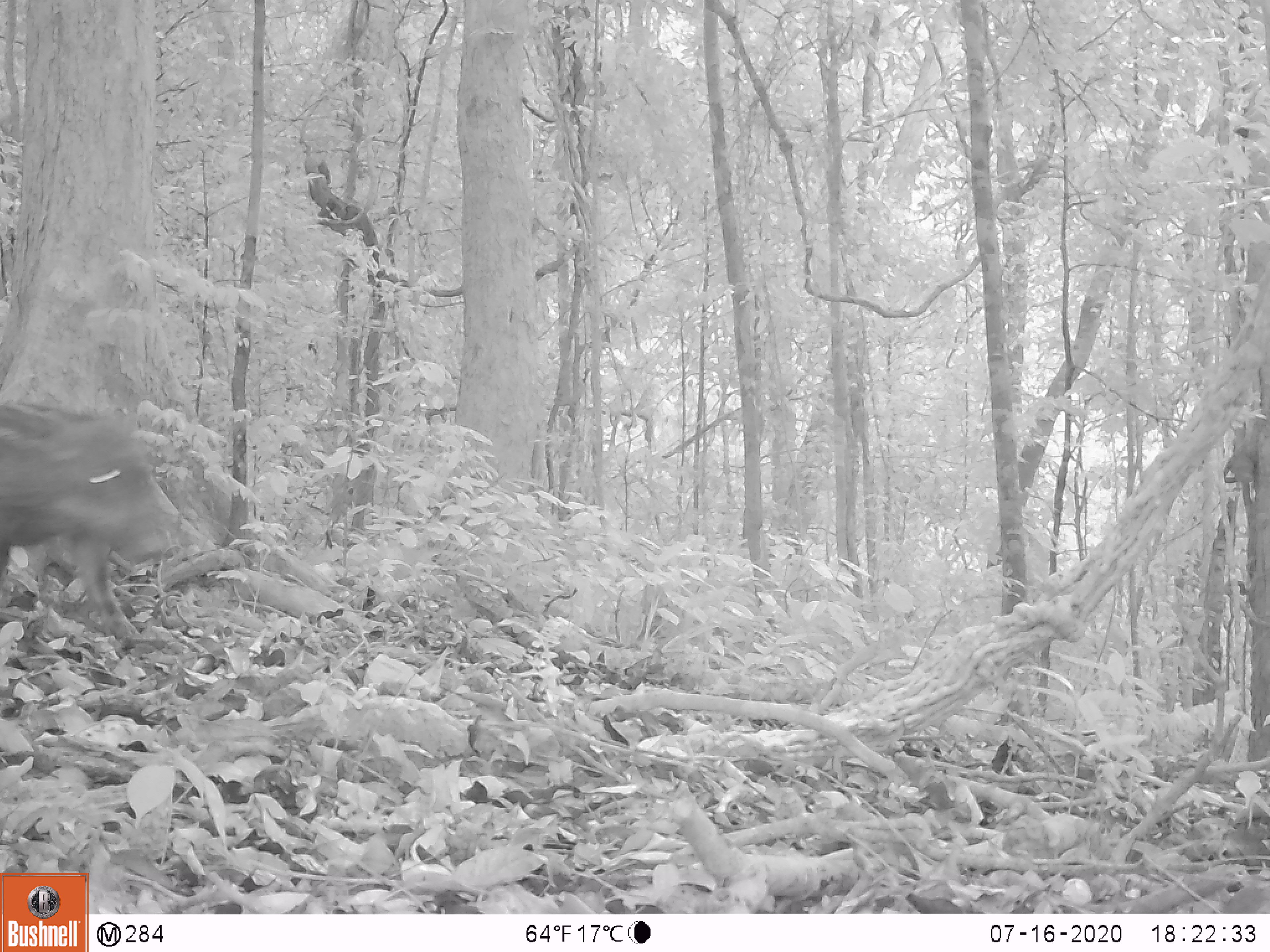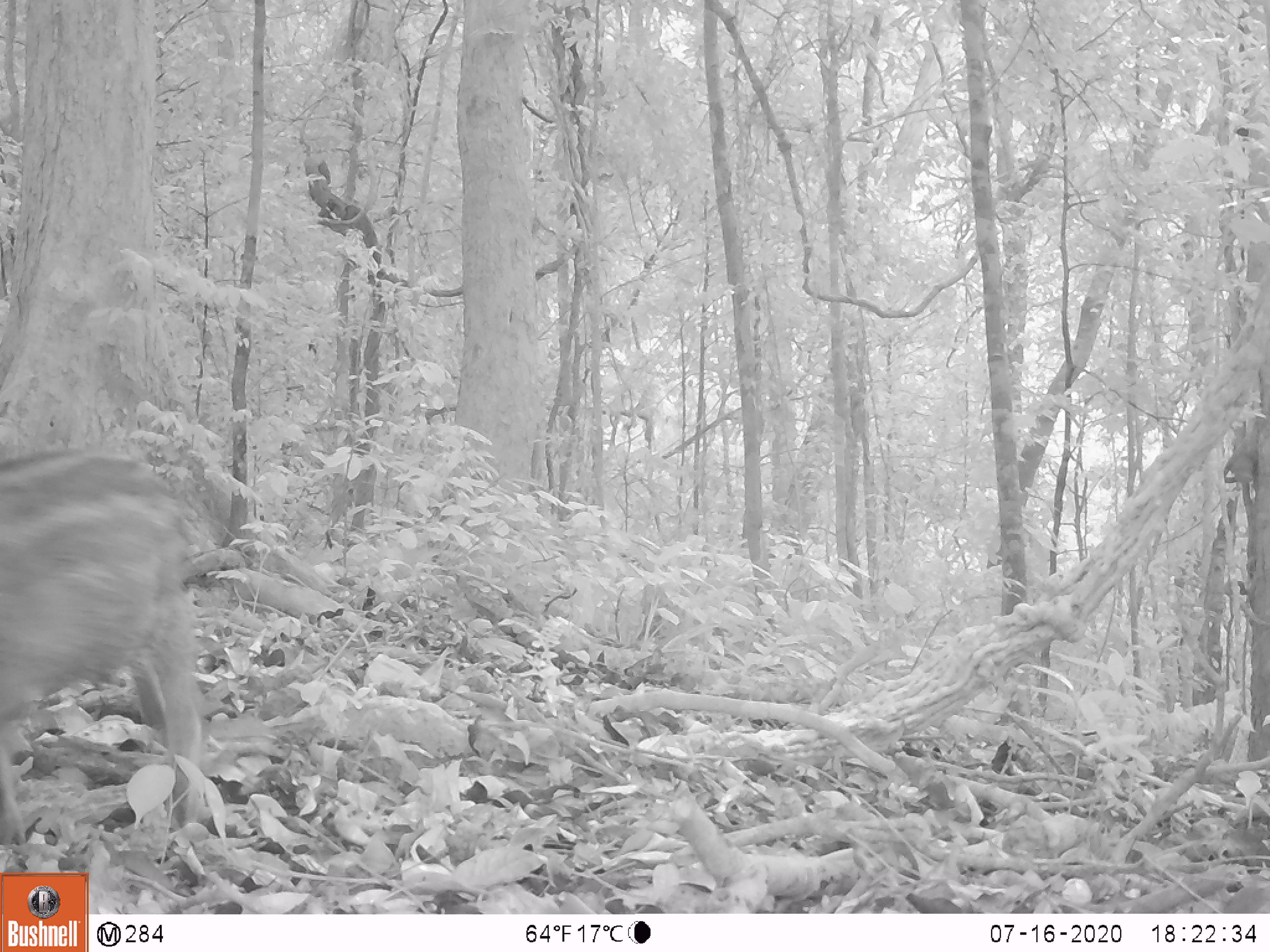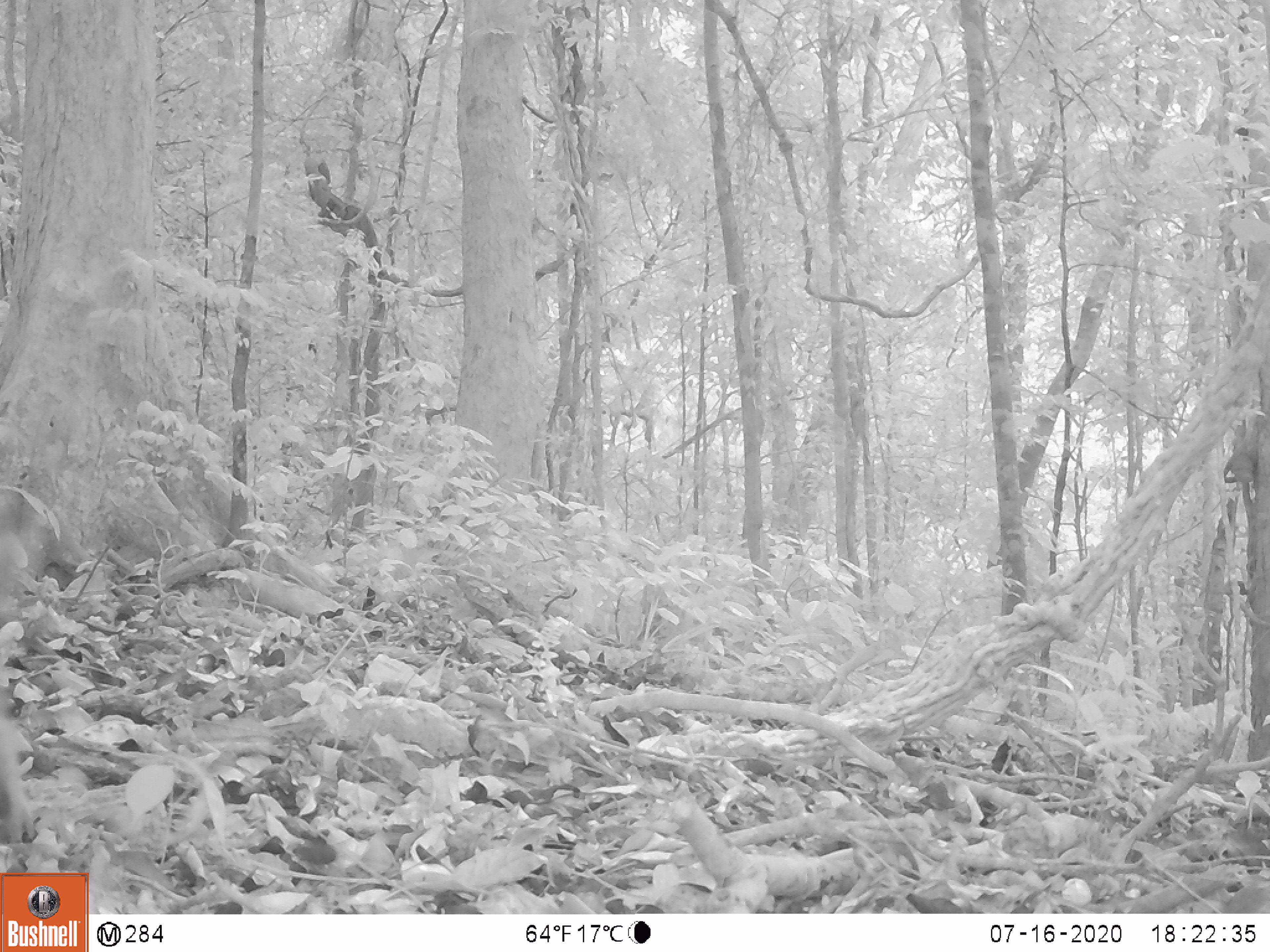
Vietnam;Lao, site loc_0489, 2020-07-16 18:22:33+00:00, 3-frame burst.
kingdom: Animalia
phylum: Chordata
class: Mammalia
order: Artiodactyla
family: Suidae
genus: Sus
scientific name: Sus scrofa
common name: eurasian wild pig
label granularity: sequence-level